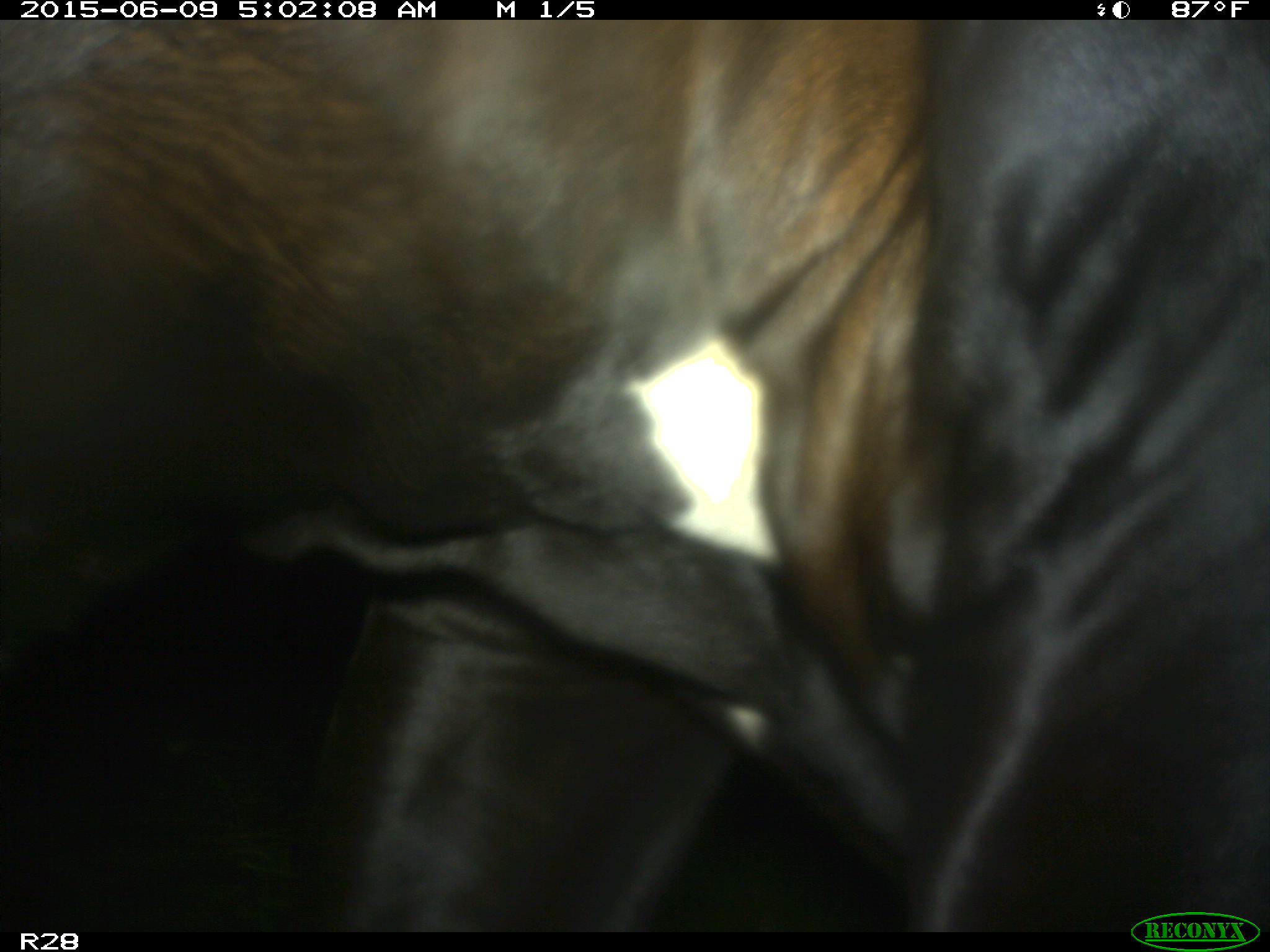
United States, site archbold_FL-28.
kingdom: Animalia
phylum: Chordata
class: Mammalia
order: Artiodactyla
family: Bovidae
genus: Bos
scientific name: Bos taurus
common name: domestic cow